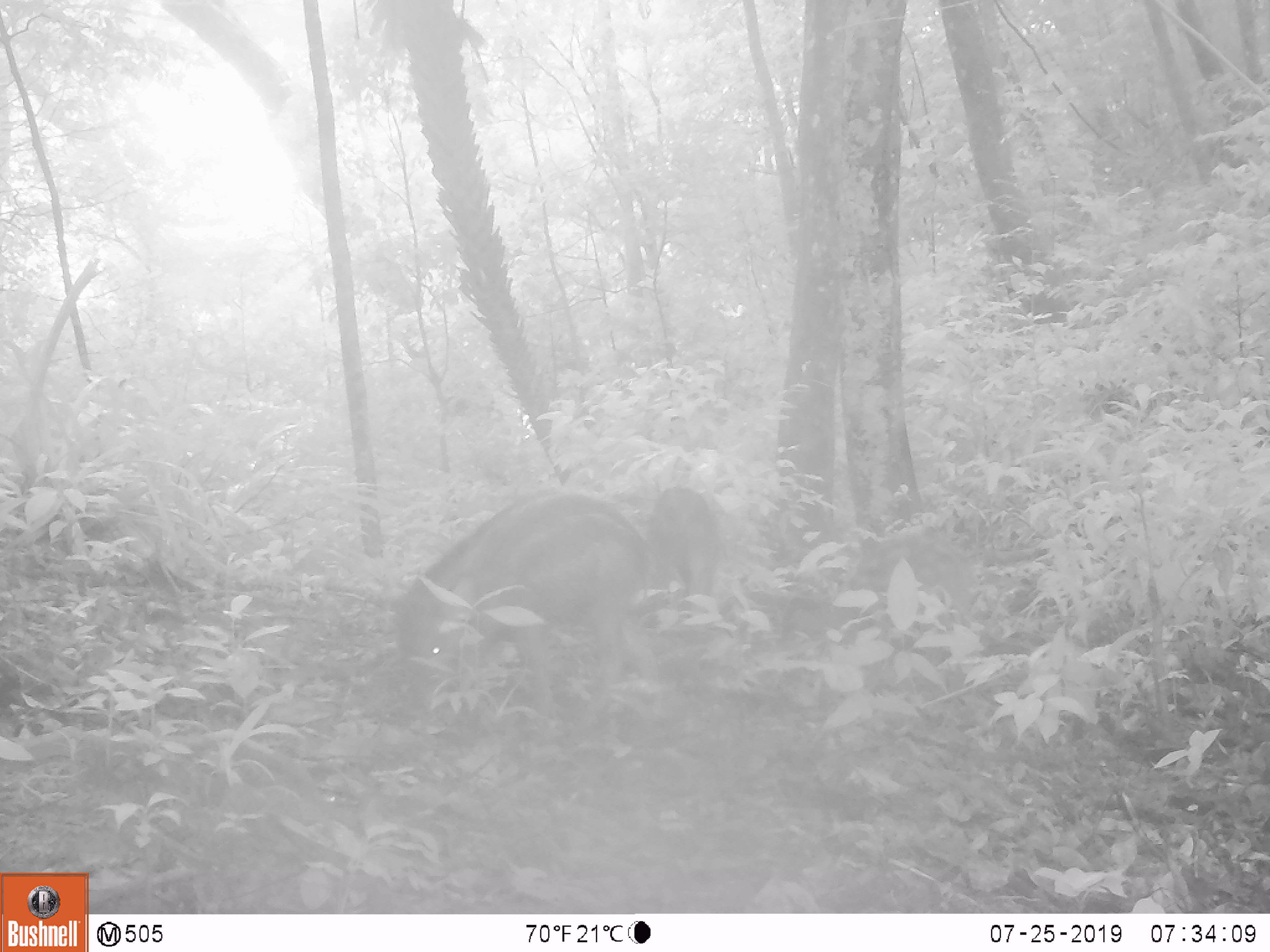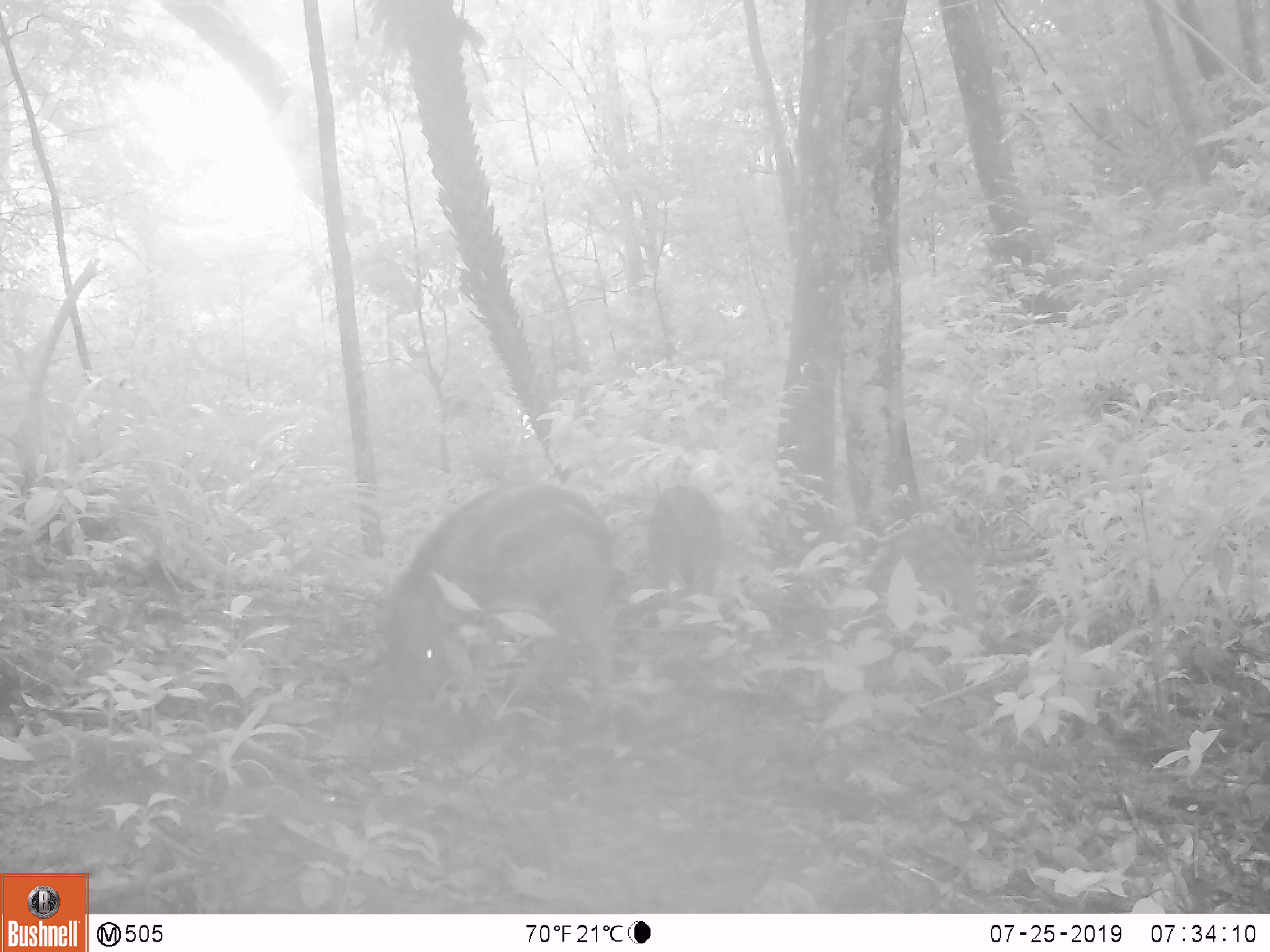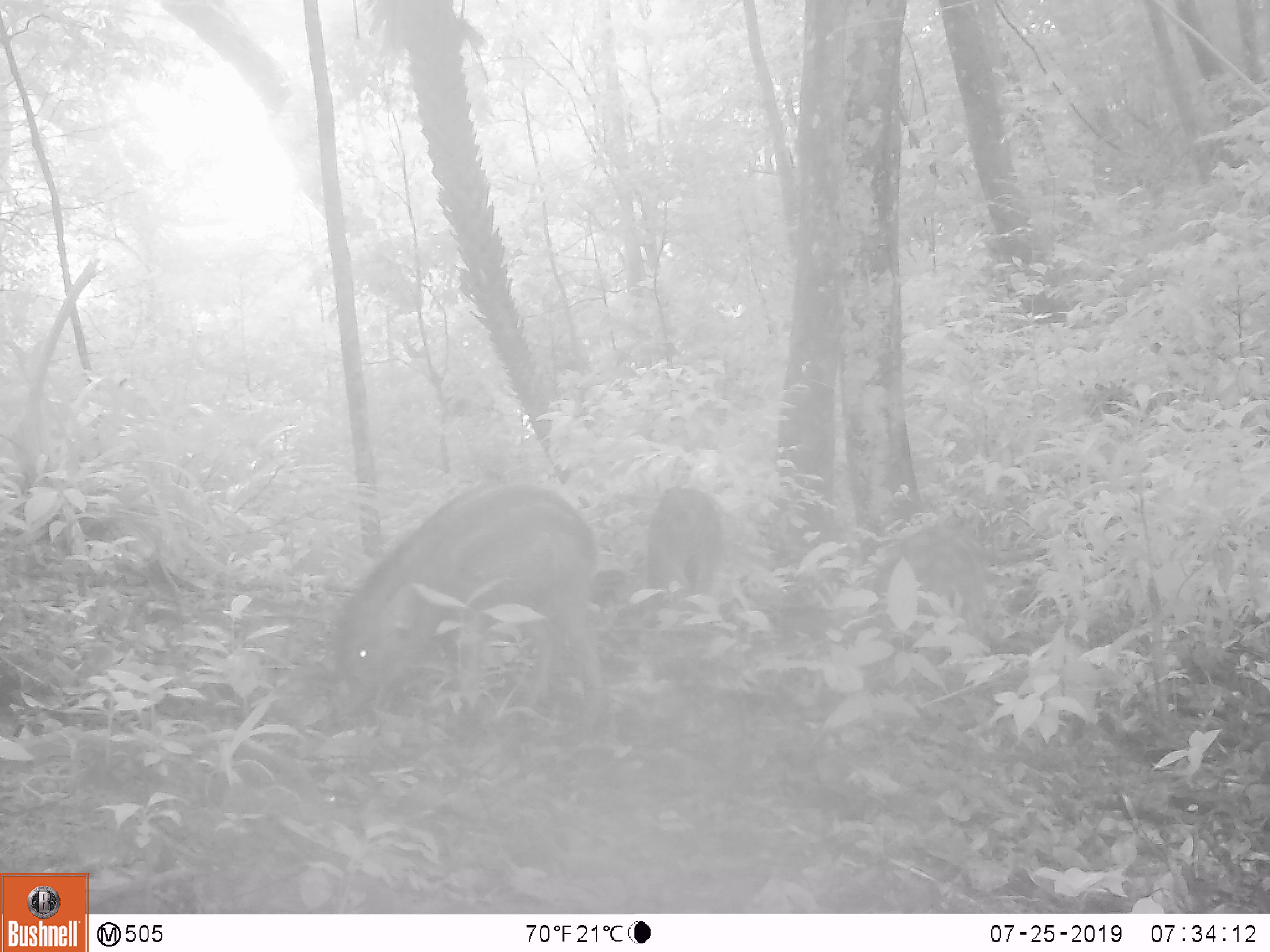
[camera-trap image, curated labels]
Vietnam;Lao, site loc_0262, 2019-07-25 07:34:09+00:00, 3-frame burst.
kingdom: Animalia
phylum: Chordata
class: Mammalia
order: Artiodactyla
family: Suidae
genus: Sus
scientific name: Sus scrofa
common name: eurasian wild pig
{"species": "eurasian wild pig (Sus scrofa)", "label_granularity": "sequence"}